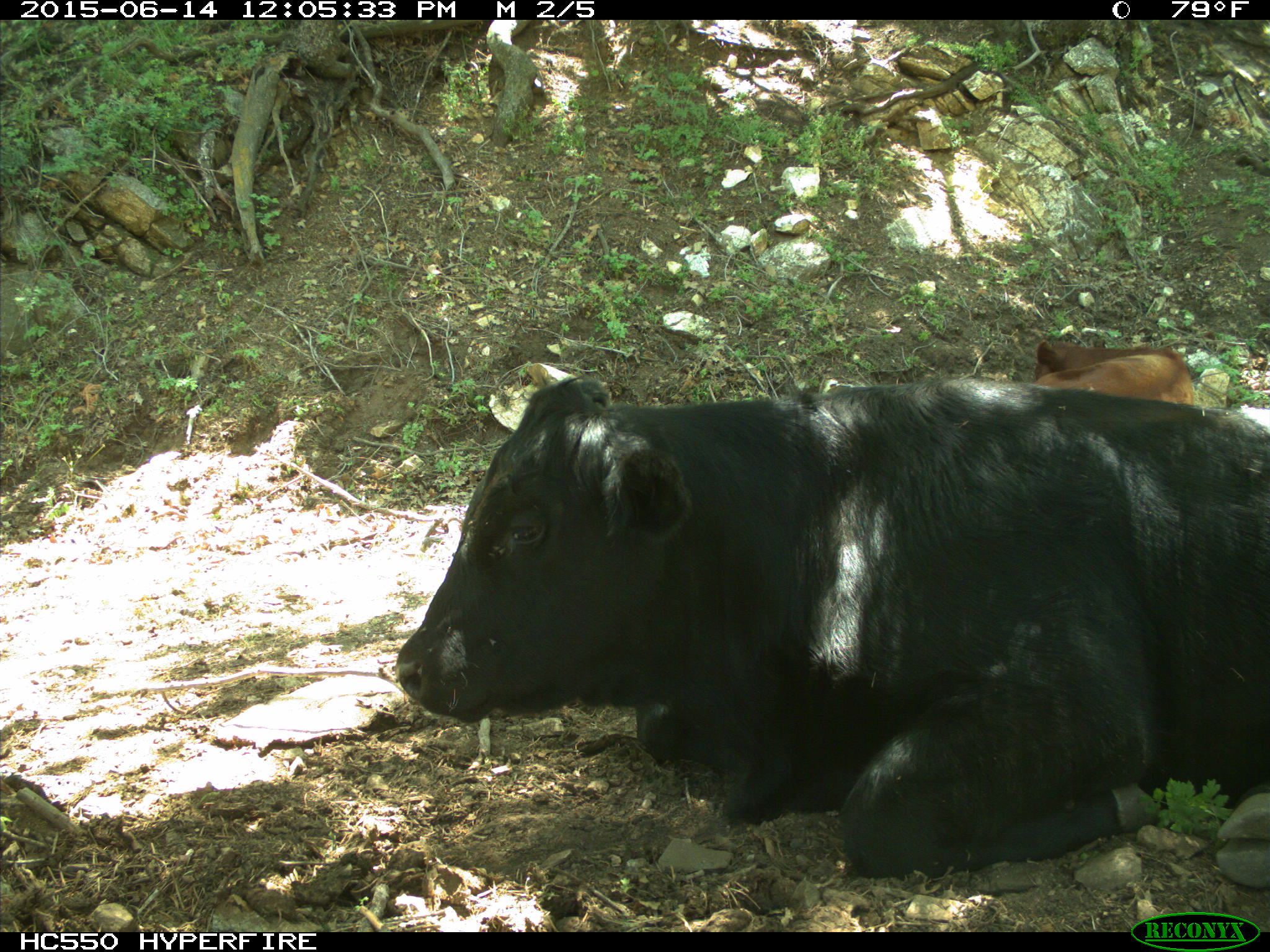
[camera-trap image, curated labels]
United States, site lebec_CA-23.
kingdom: Animalia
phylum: Chordata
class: Mammalia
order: Artiodactyla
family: Bovidae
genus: Bos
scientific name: Bos taurus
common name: domestic cow